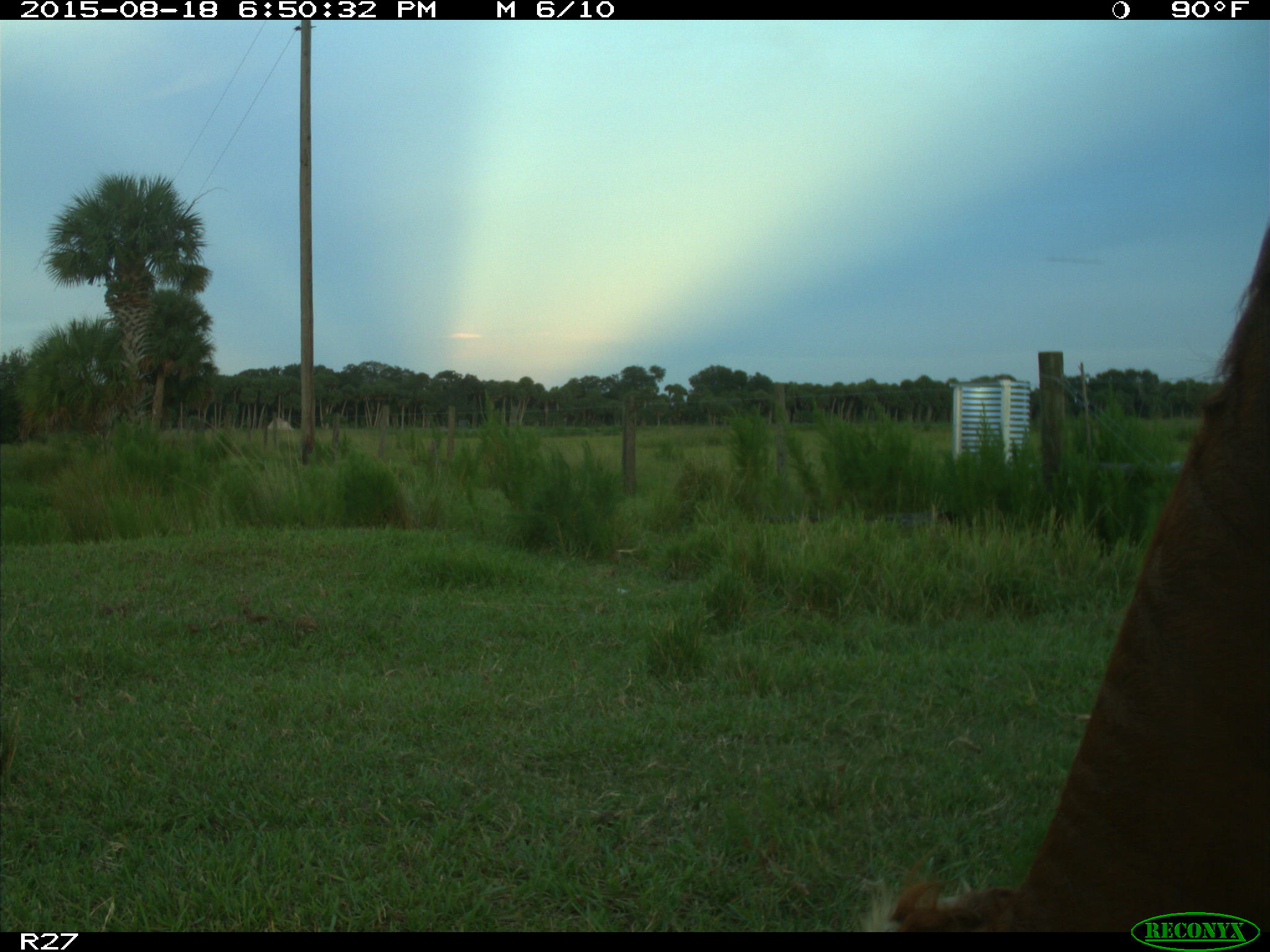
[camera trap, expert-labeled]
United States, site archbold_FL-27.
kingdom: Animalia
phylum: Chordata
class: Mammalia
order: Artiodactyla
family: Bovidae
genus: Bos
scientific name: Bos taurus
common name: domestic cow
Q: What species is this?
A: Bos taurus (domestic cow).